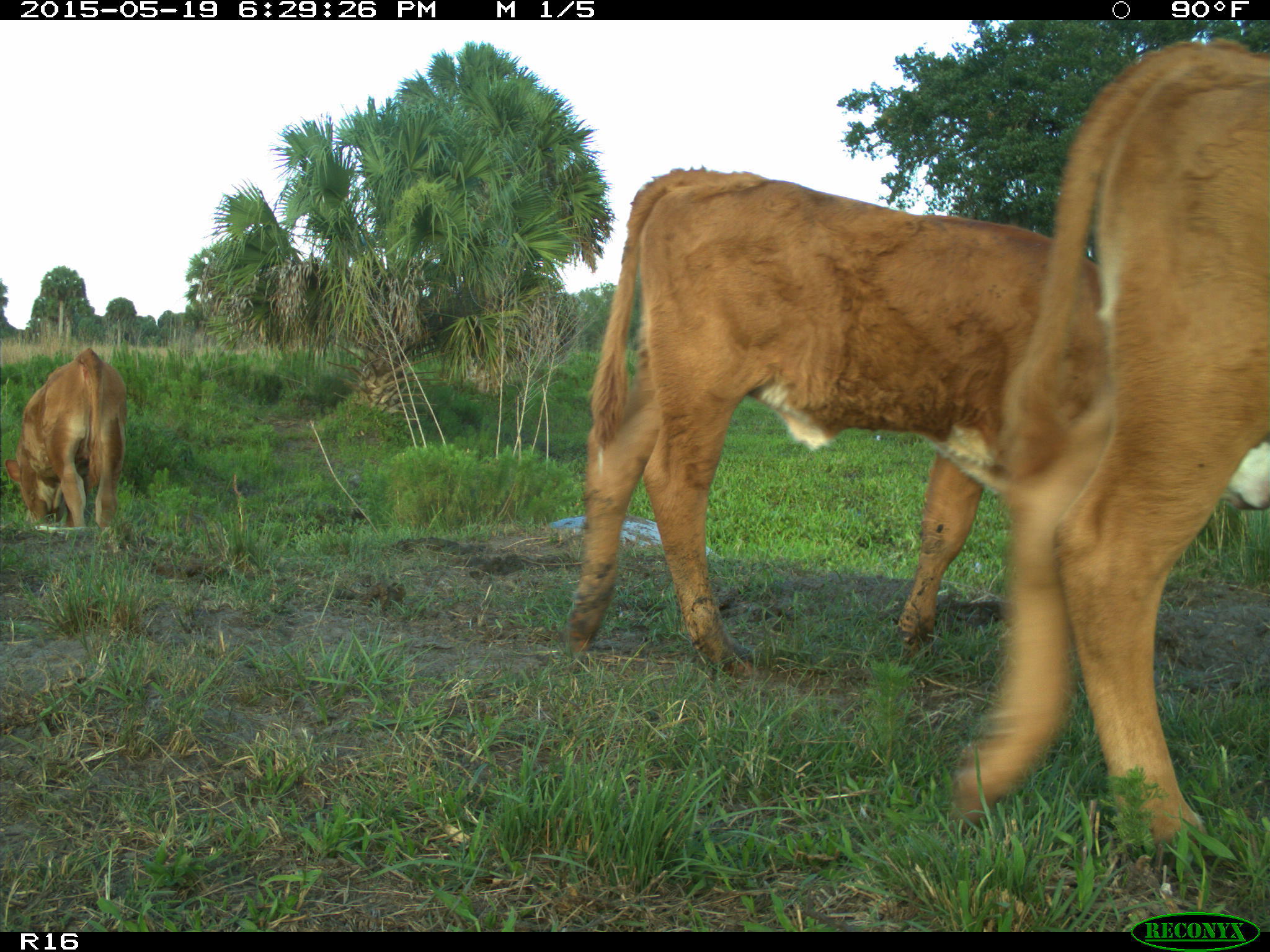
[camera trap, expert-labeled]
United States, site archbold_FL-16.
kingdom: Animalia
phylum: Chordata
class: Mammalia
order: Artiodactyla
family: Bovidae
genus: Bos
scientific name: Bos taurus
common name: domestic cow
Bos taurus (domestic cow).